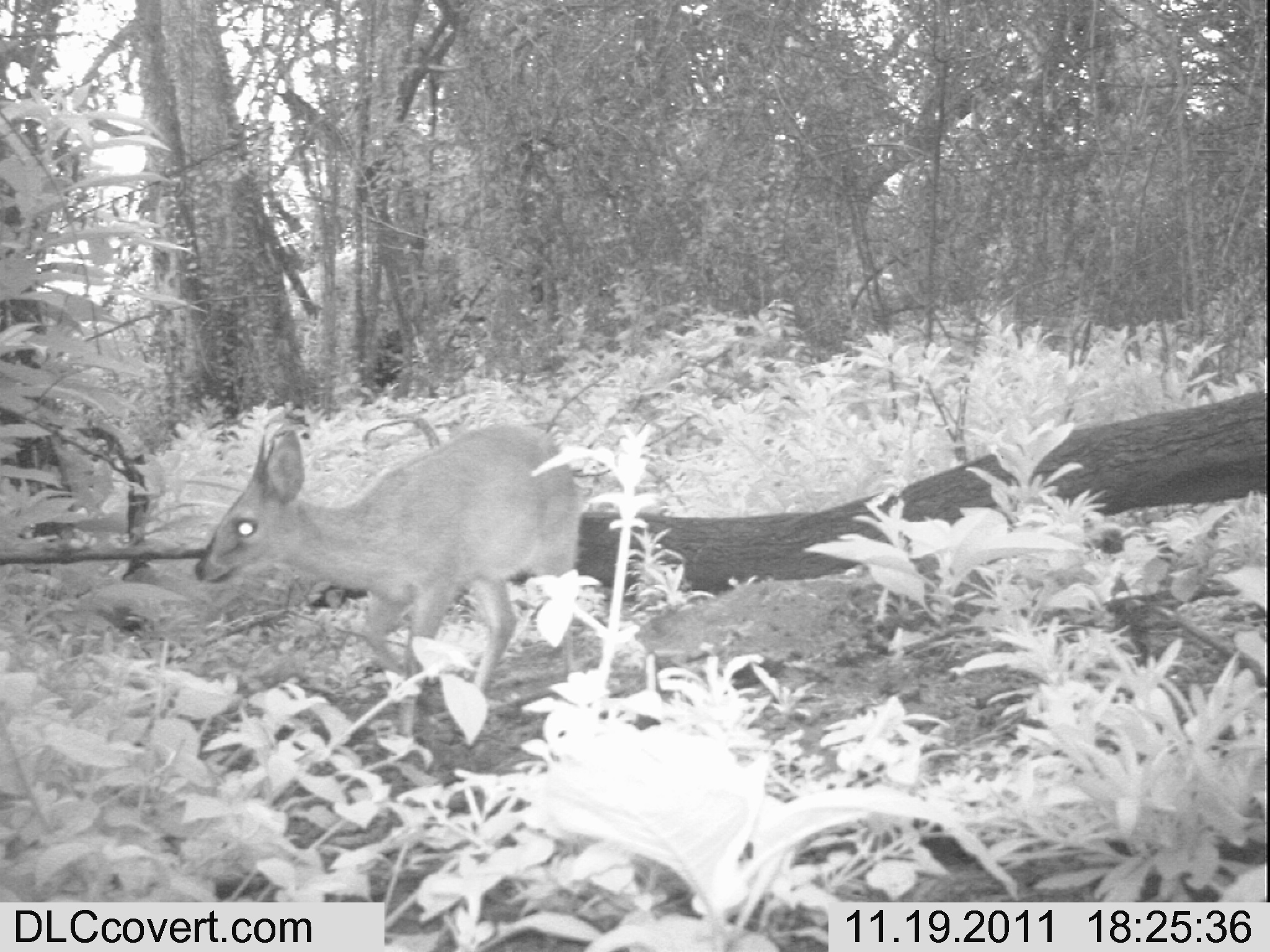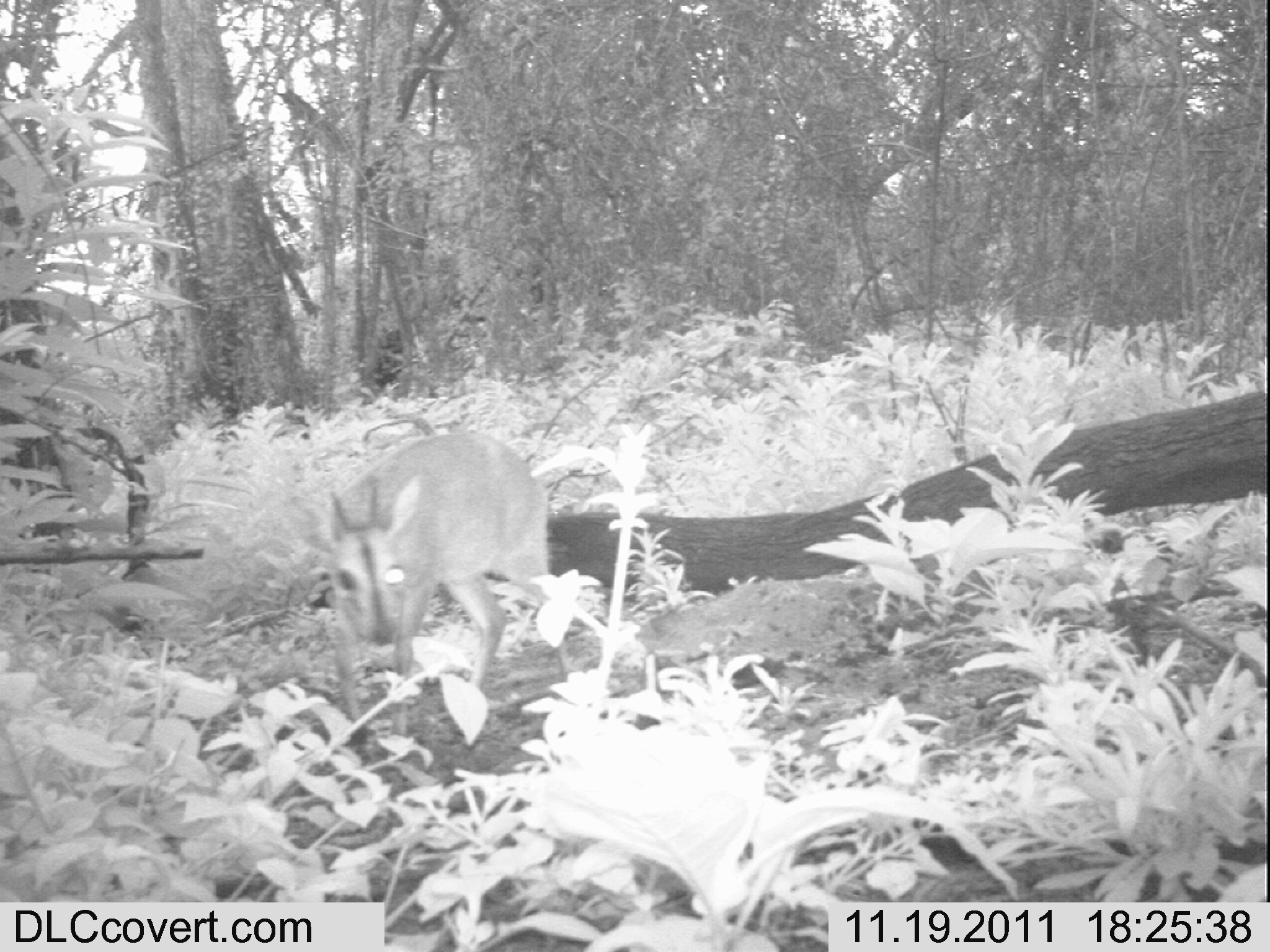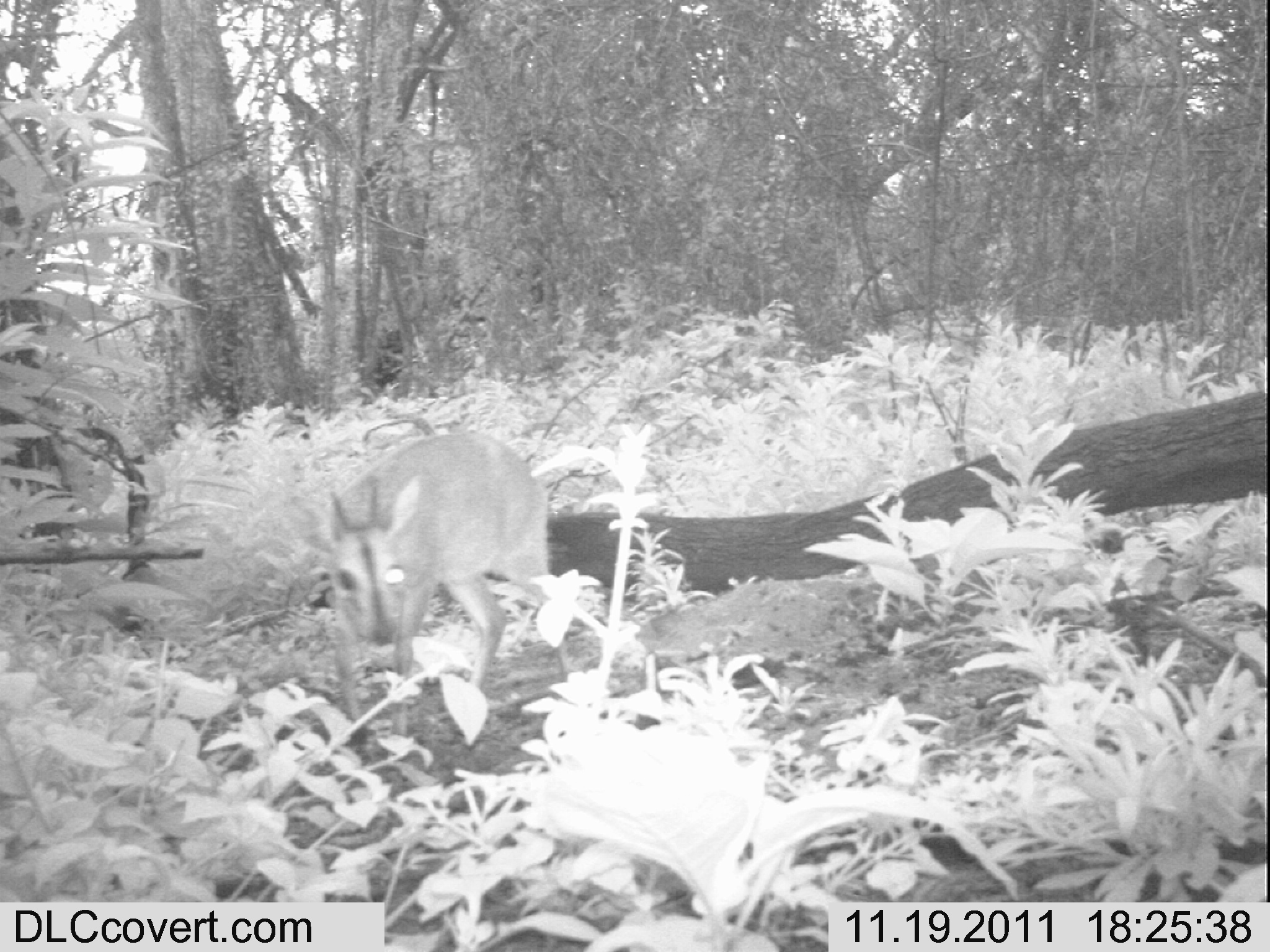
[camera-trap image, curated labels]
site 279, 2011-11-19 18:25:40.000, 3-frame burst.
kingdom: Animalia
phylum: Chordata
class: Mammalia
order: Artiodactyla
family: Bovidae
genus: Sylvicapra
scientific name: Sylvicapra grimmia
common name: bush duiker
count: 1